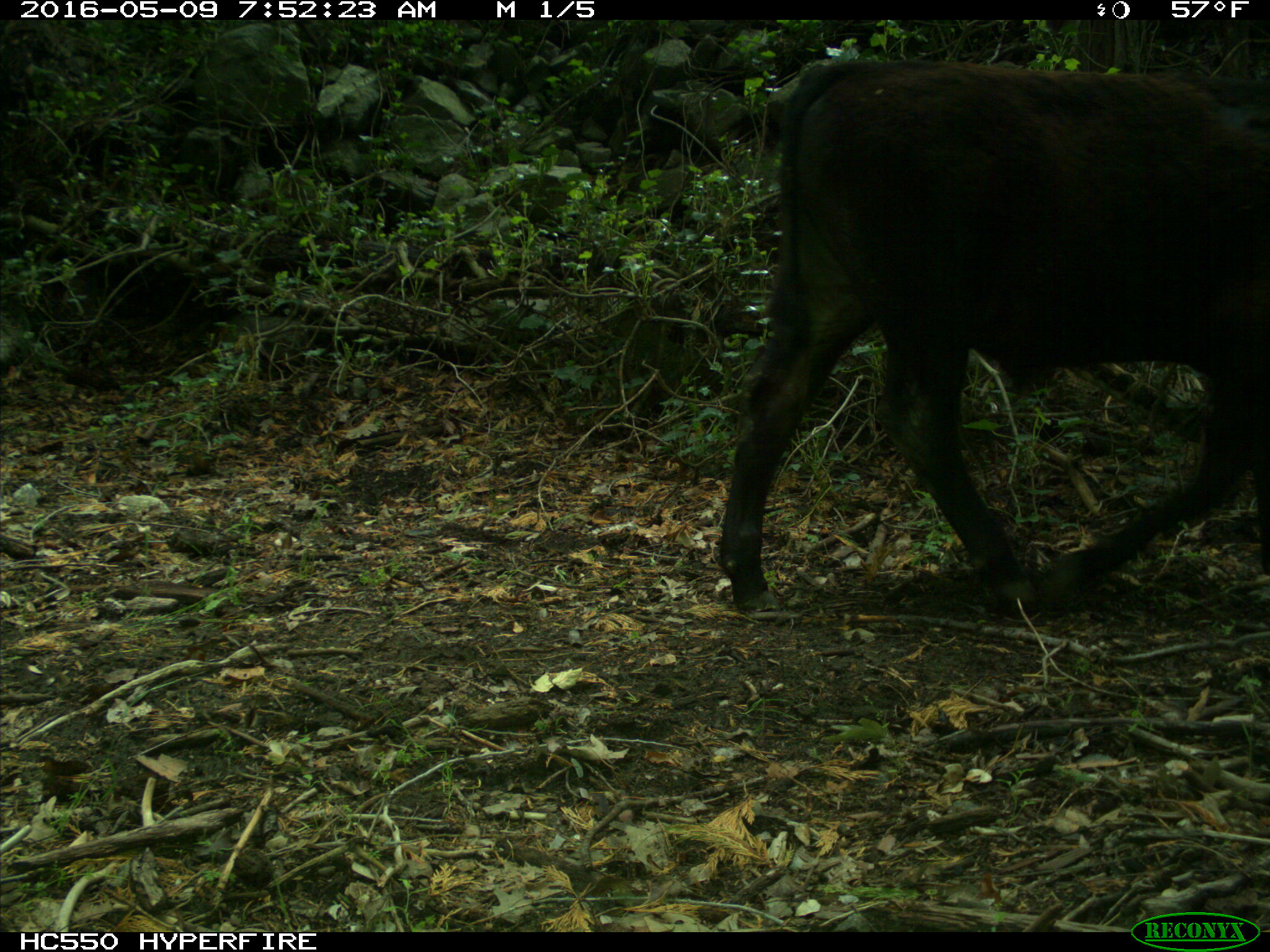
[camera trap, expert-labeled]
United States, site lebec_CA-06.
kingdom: Animalia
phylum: Chordata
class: Mammalia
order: Artiodactyla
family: Bovidae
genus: Bos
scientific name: Bos taurus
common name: domestic cow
Bos taurus (domestic cow).